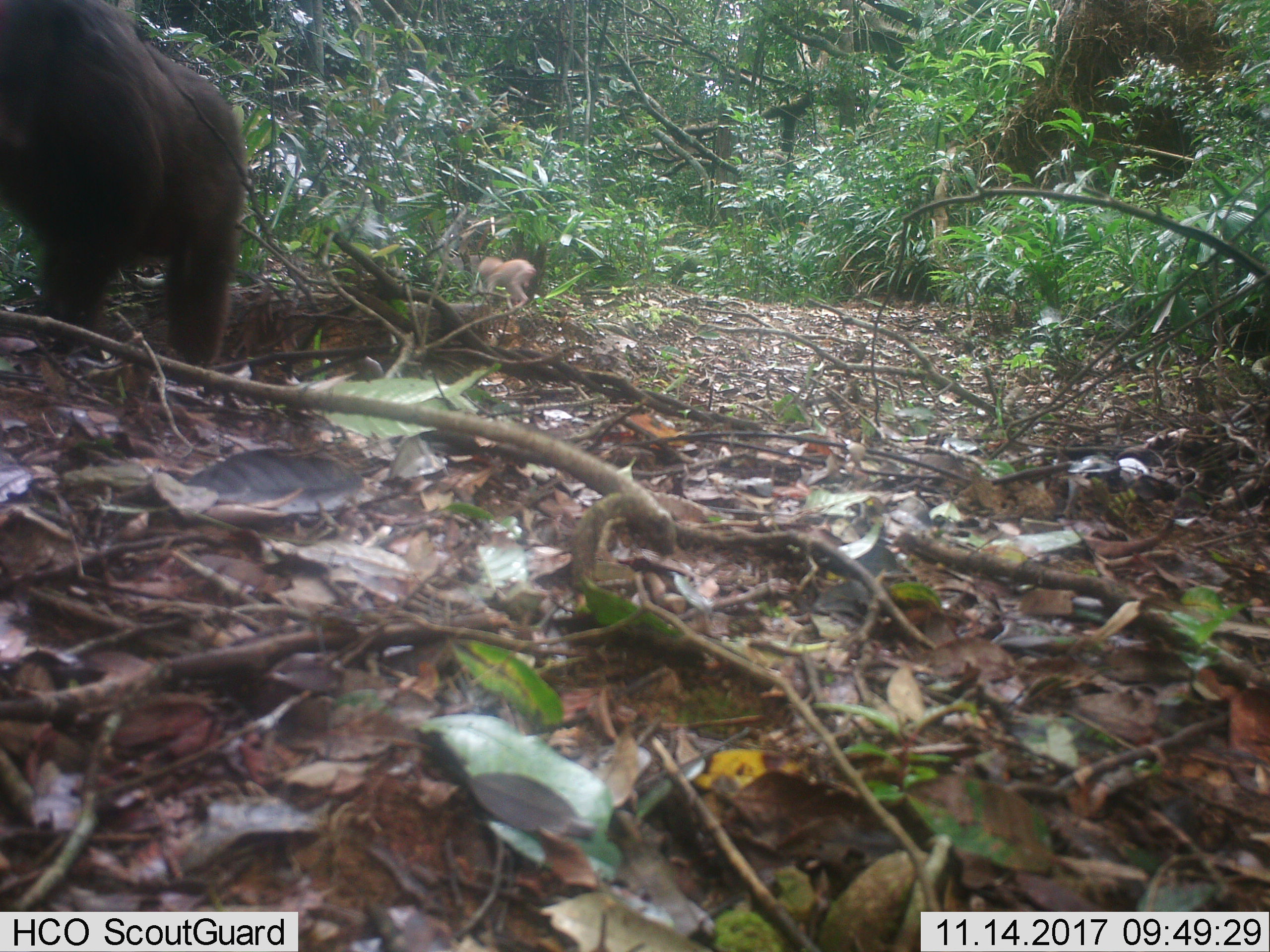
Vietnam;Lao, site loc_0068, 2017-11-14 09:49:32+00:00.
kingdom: Animalia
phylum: Chordata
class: Mammalia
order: Primates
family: Cercopithecidae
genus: Macaca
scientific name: Macaca arctoides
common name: stump-tailed macaque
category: stump tailed macaque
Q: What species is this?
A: Stump tailed macaque (stump-tailed macaque) (Macaca arctoides).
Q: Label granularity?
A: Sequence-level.